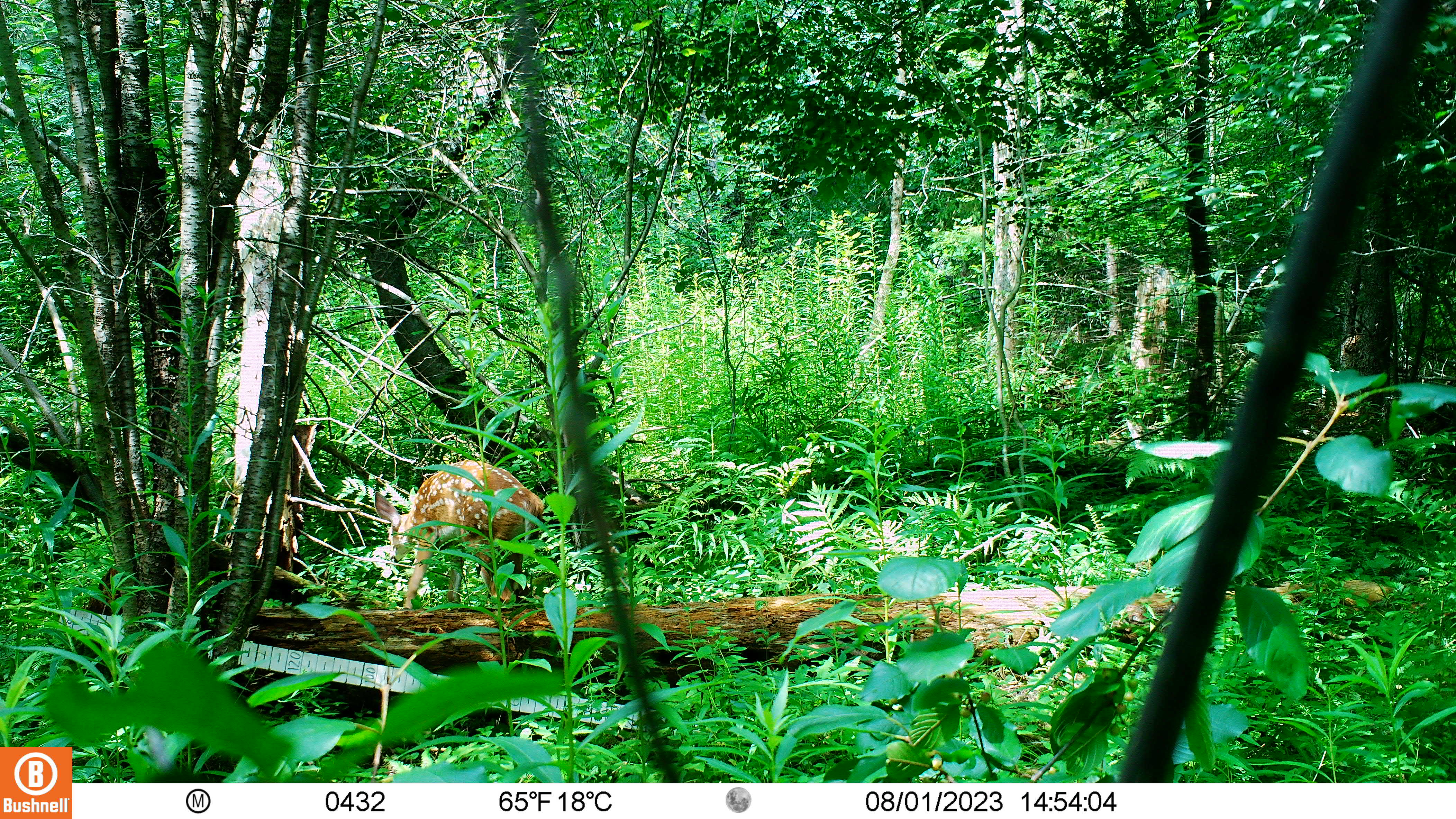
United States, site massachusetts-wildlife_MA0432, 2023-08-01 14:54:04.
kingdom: Animalia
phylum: Chordata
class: Mammalia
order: Artiodactyla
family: Cervidae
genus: Odocoileus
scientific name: Odocoileus virginianus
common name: white-tailed deer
White-tailed deer (Odocoileus virginianus).